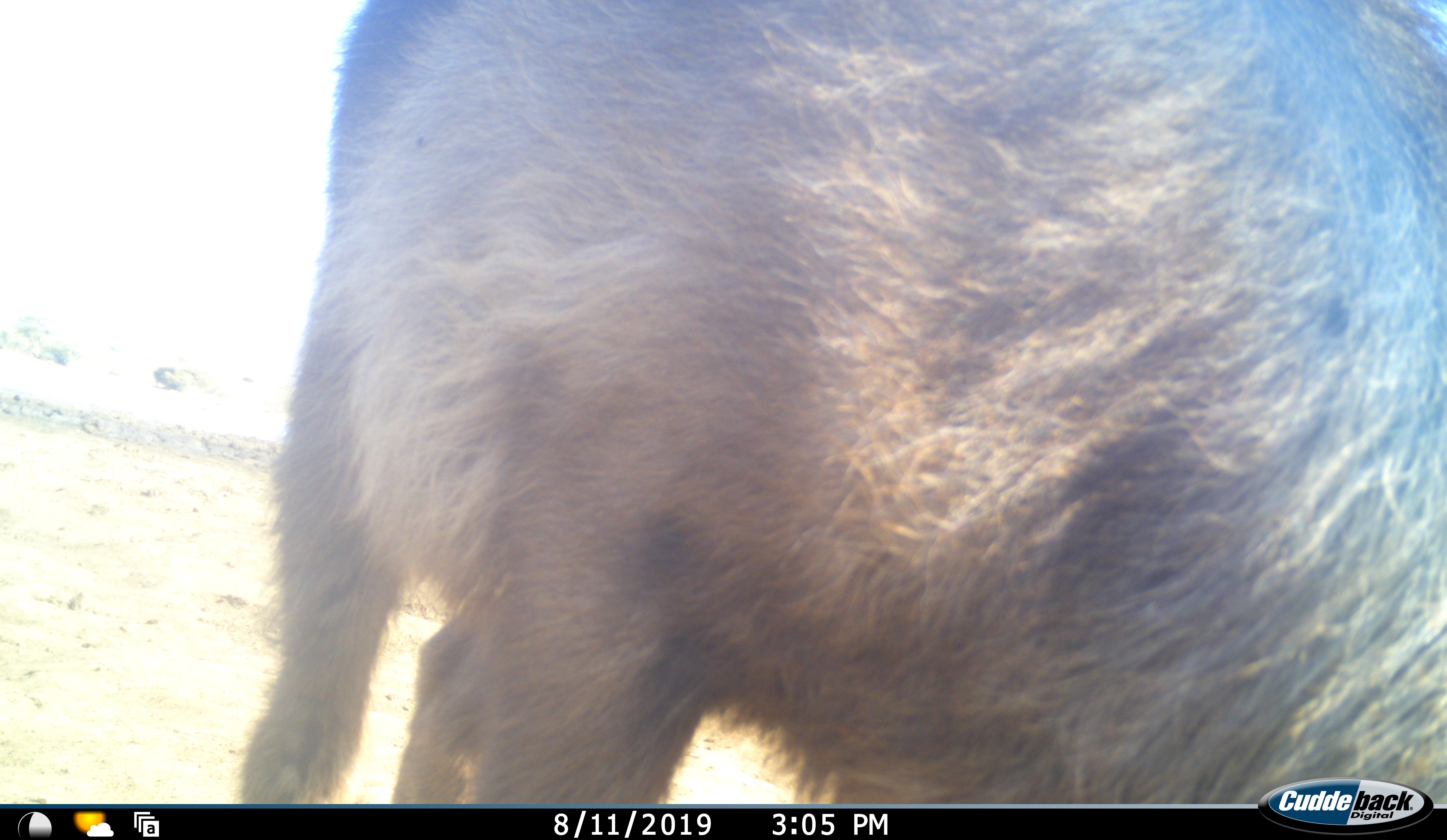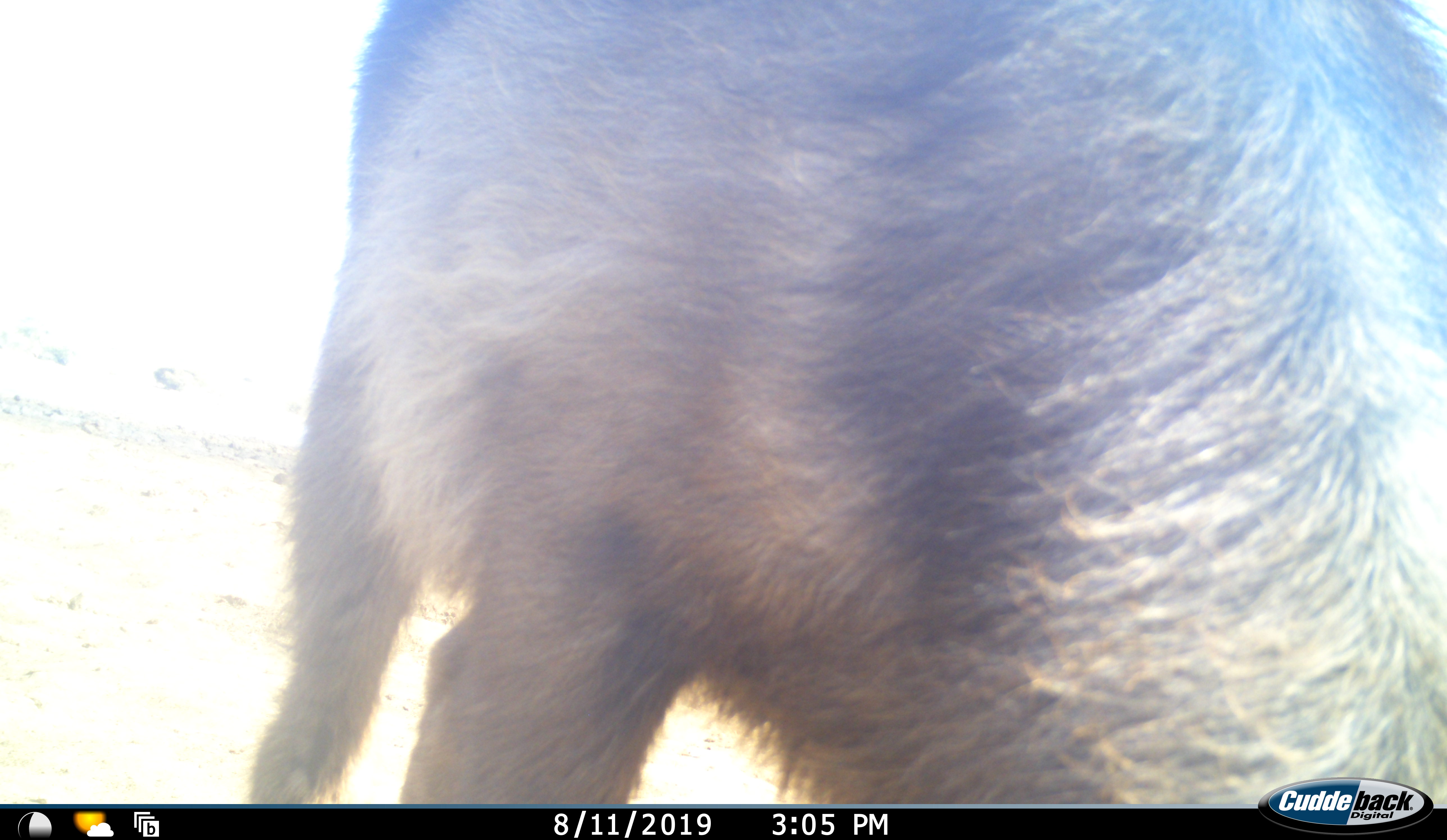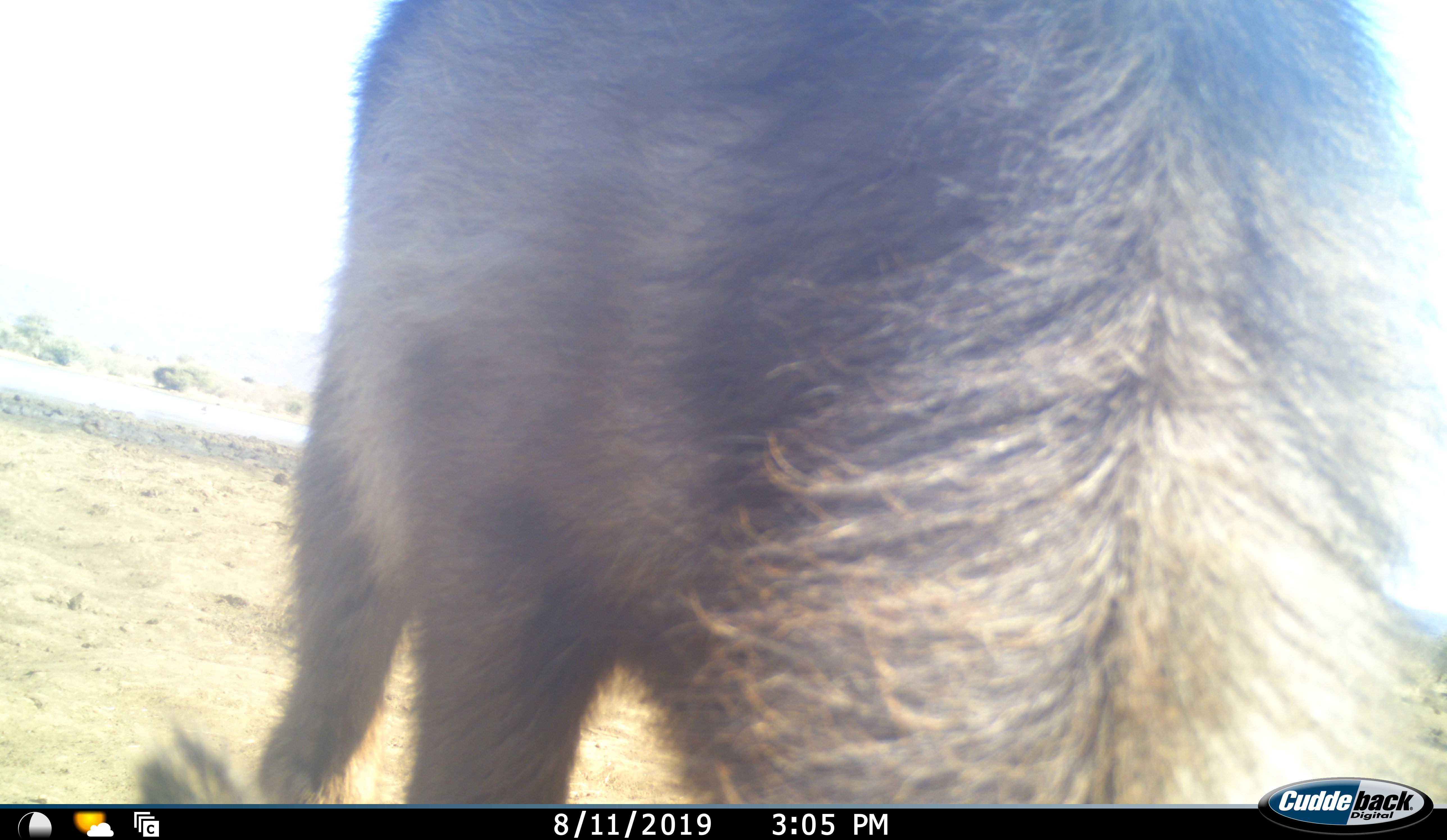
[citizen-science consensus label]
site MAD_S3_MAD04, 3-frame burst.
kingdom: Animalia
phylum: Chordata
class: Mammalia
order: Artiodactyla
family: Bovidae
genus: Kobus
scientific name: Kobus ellipsiprymnus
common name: waterbuck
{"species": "waterbuck (Kobus ellipsiprymnus)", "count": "1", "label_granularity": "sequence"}